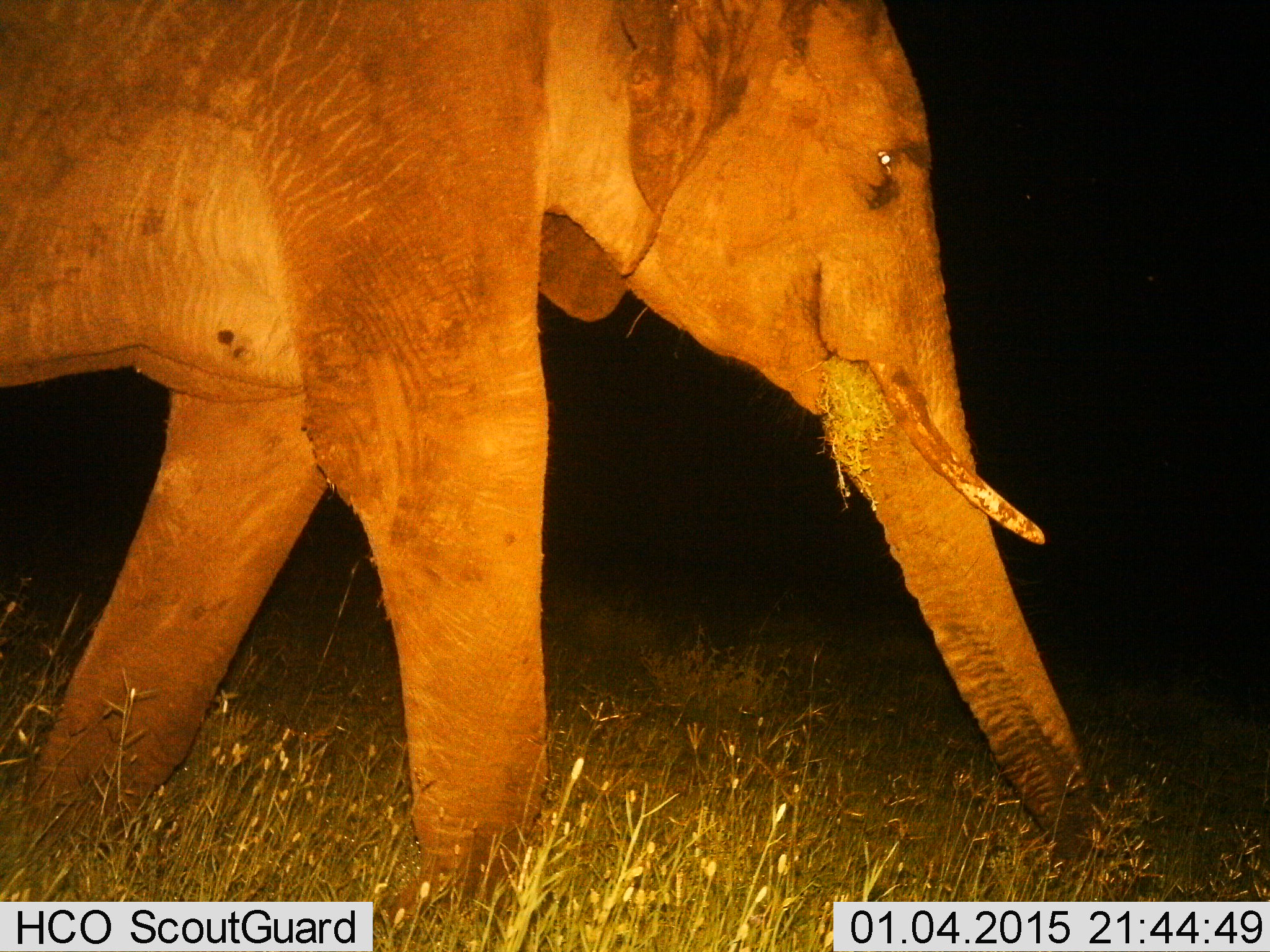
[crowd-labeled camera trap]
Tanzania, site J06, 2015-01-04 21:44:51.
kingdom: Animalia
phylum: Chordata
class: Mammalia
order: Proboscidea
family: Elephantidae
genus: Loxodonta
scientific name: Loxodonta africana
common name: african bush elephant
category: elephant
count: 1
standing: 10%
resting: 0%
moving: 40%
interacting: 0%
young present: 0%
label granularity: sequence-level